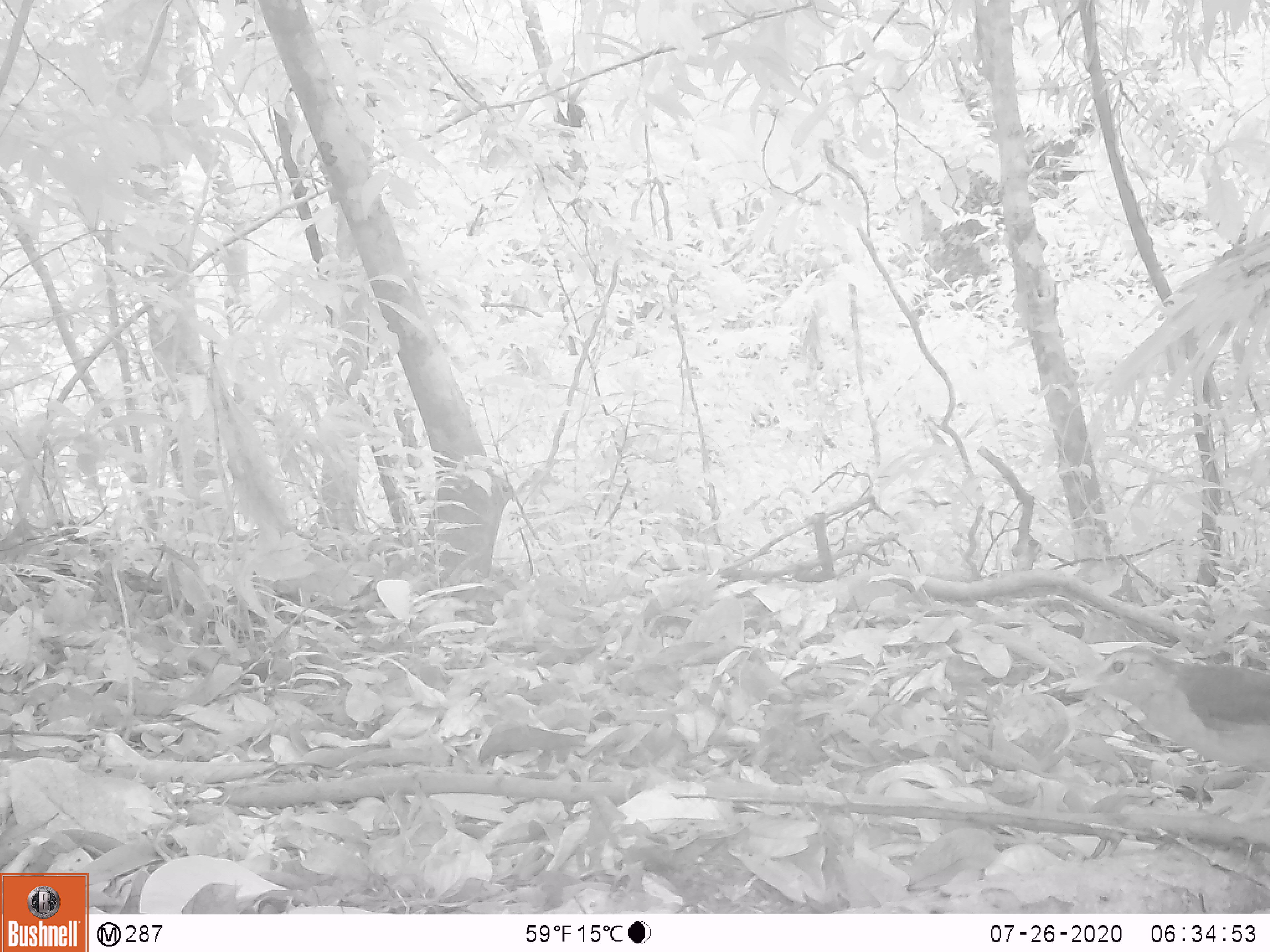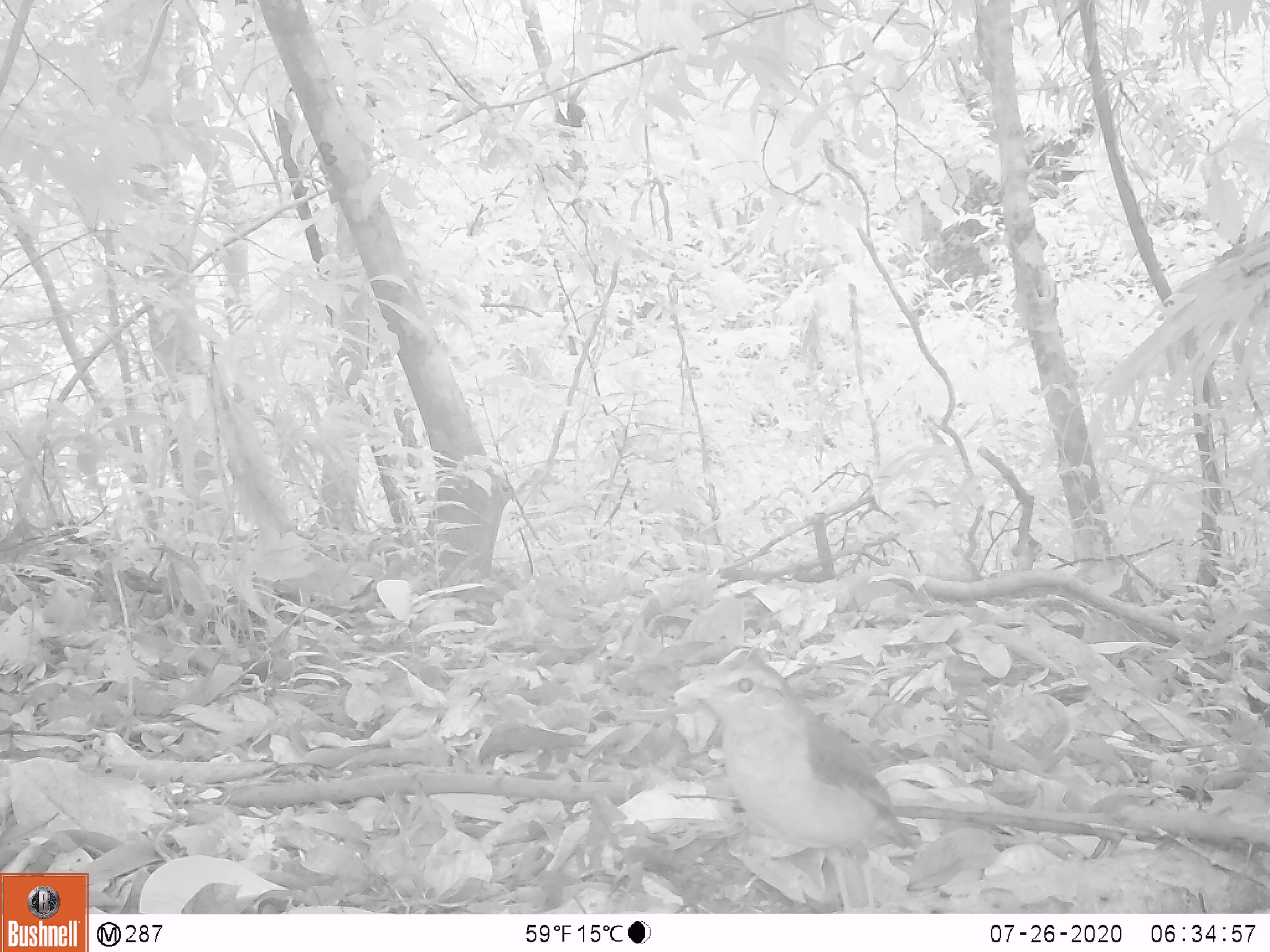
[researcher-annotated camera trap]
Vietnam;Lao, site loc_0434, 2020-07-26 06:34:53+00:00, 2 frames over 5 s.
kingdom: Animalia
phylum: Chordata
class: Aves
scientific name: Aves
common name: bird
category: unidentified bird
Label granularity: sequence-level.